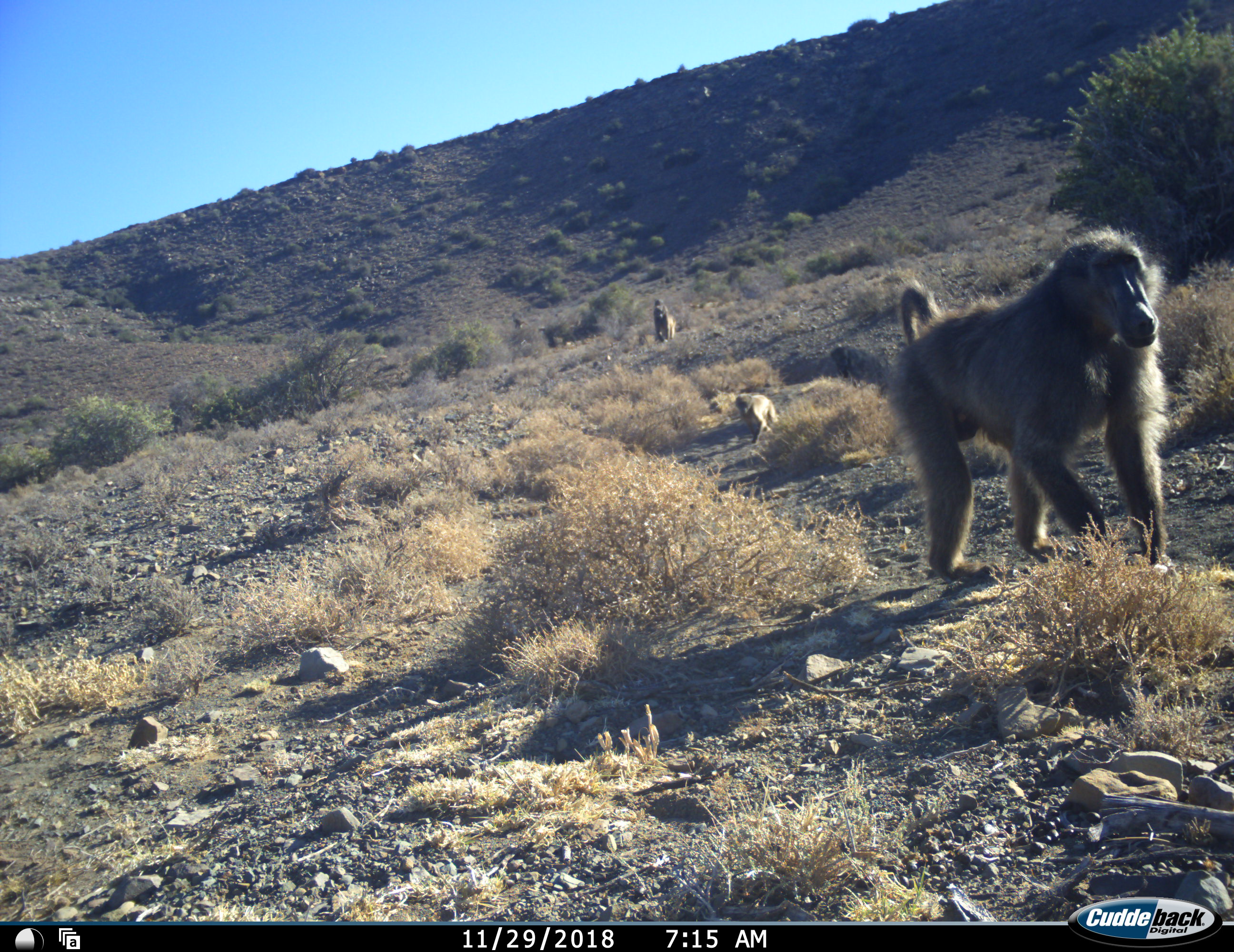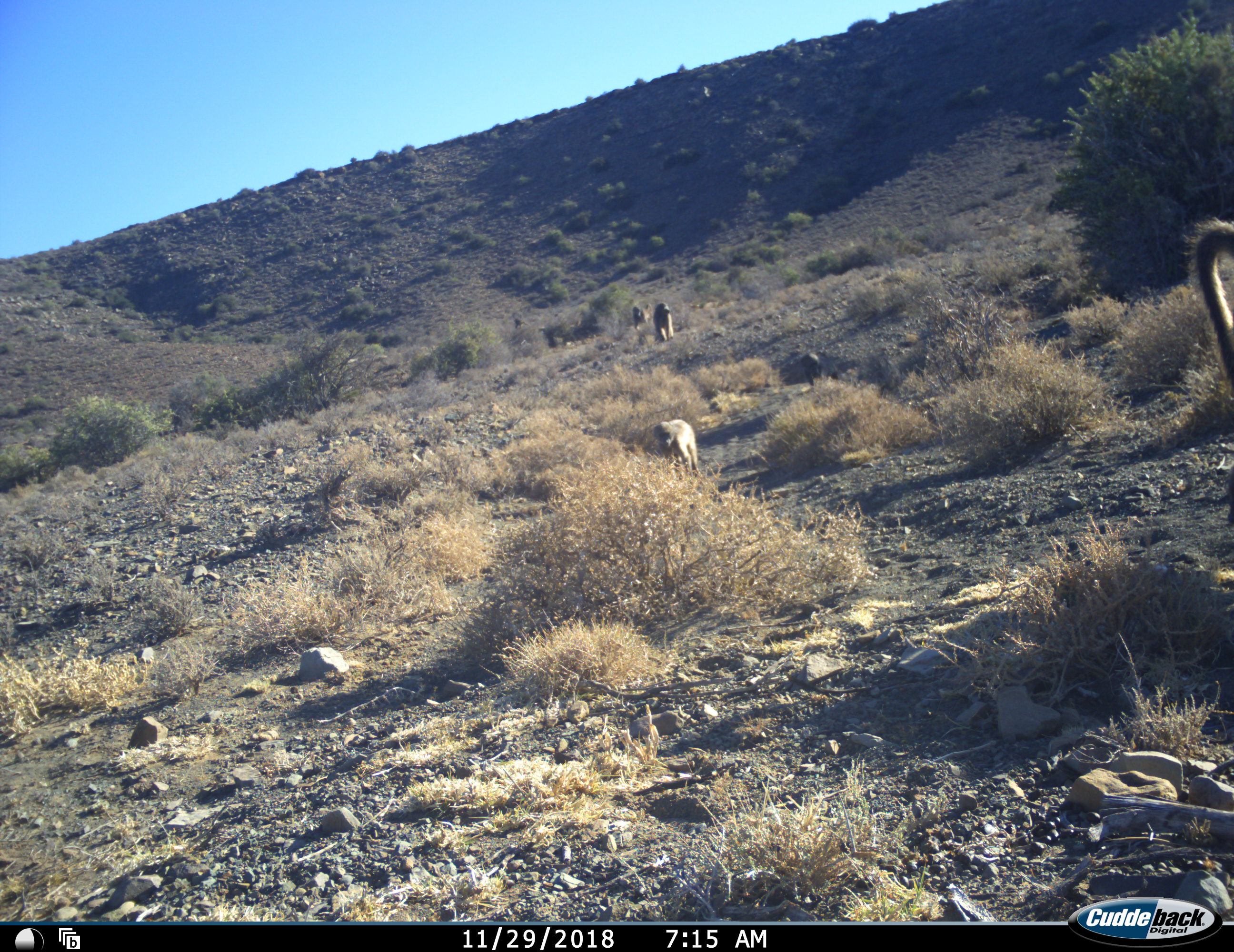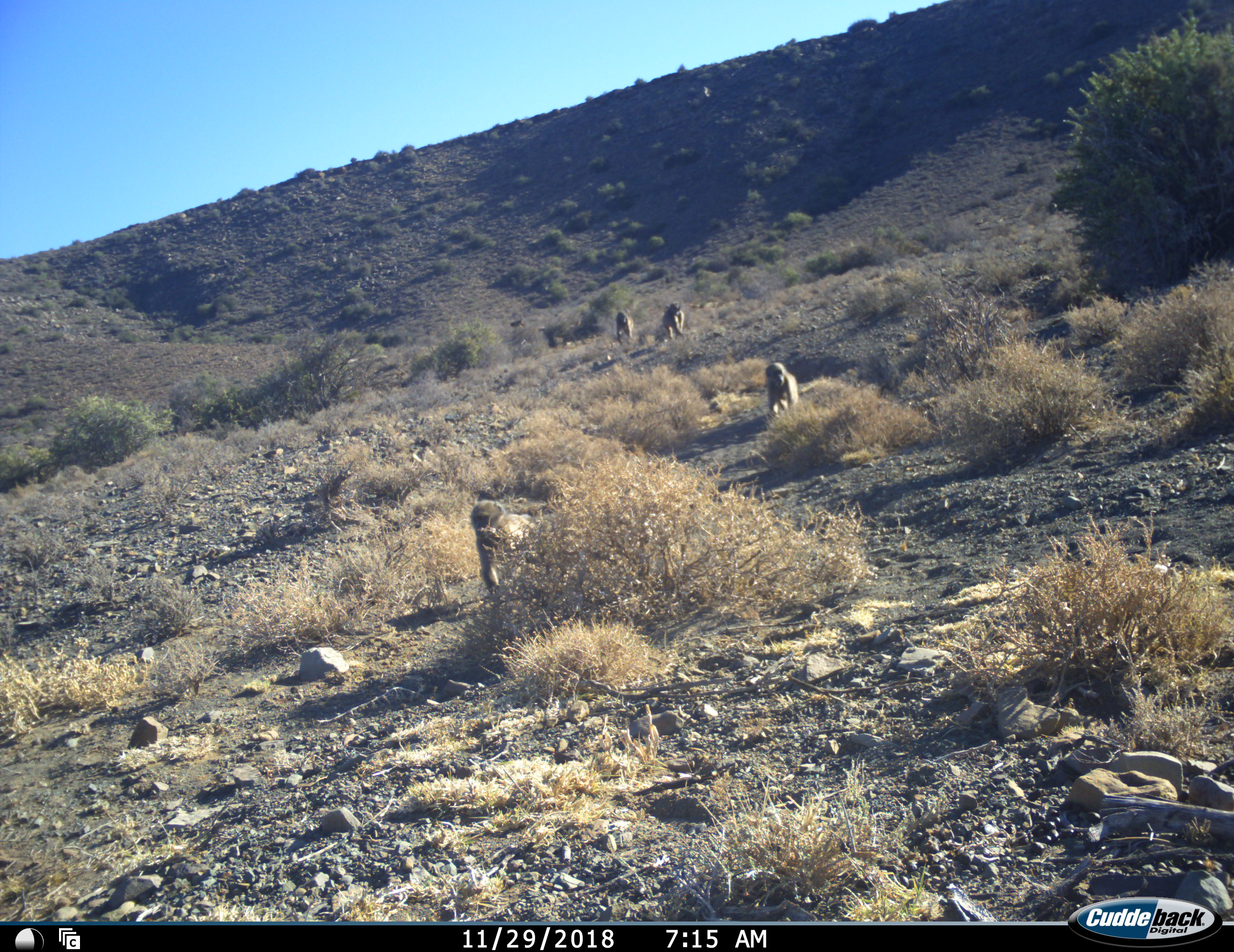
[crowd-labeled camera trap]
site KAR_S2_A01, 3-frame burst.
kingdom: Animalia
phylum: Chordata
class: Mammalia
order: Primates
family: Cercopithecidae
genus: Papio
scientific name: Papio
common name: baboon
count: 5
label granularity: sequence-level